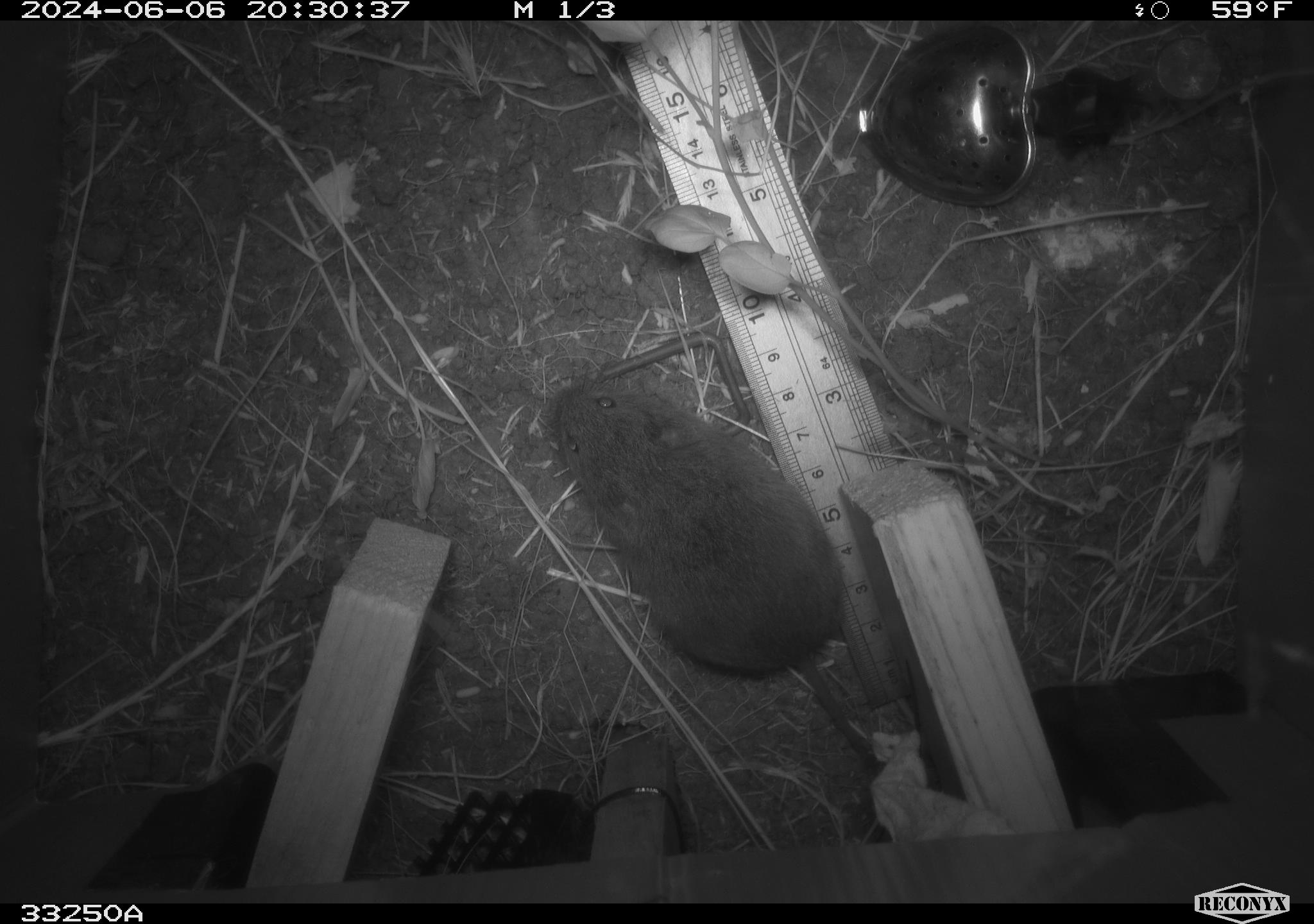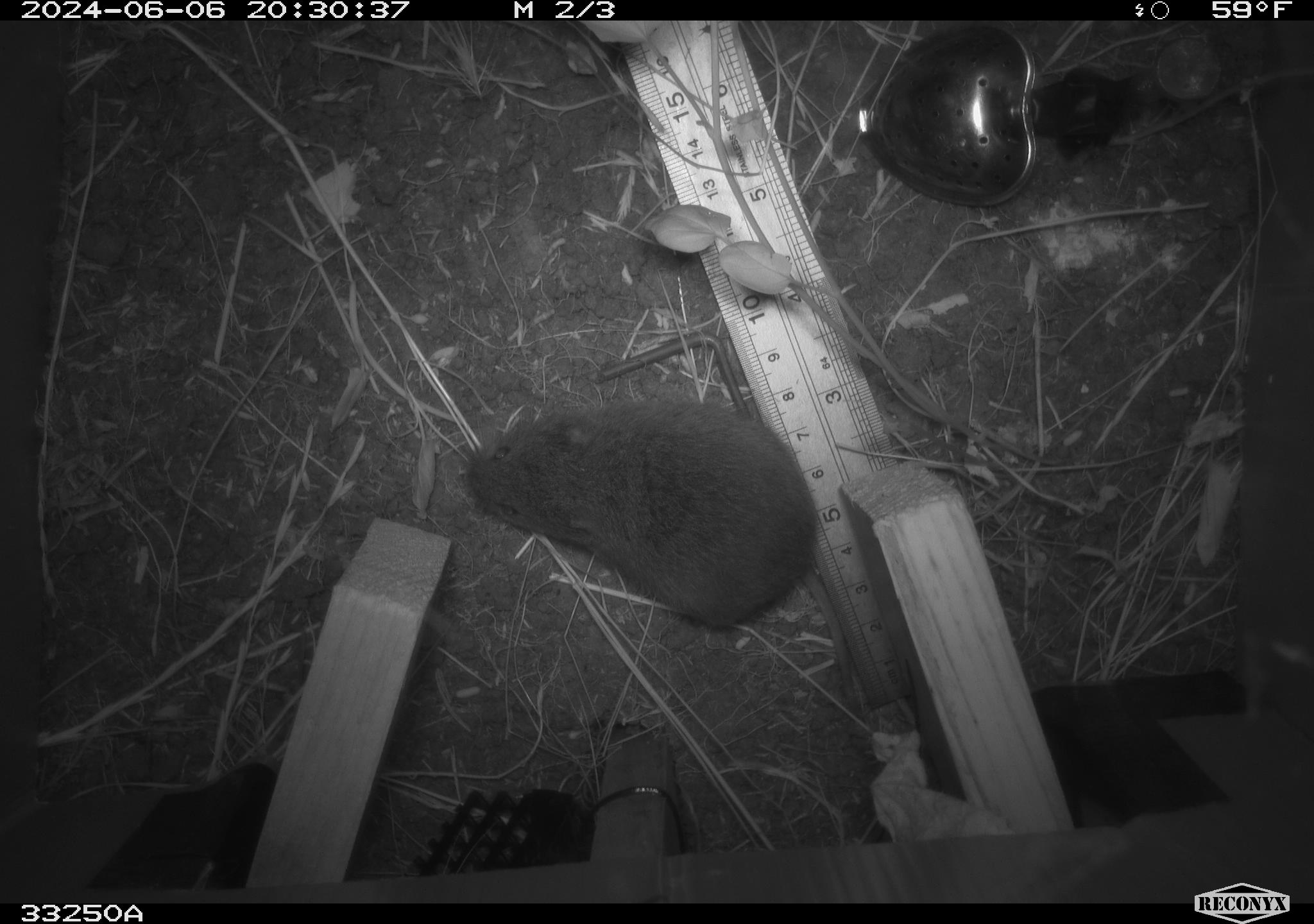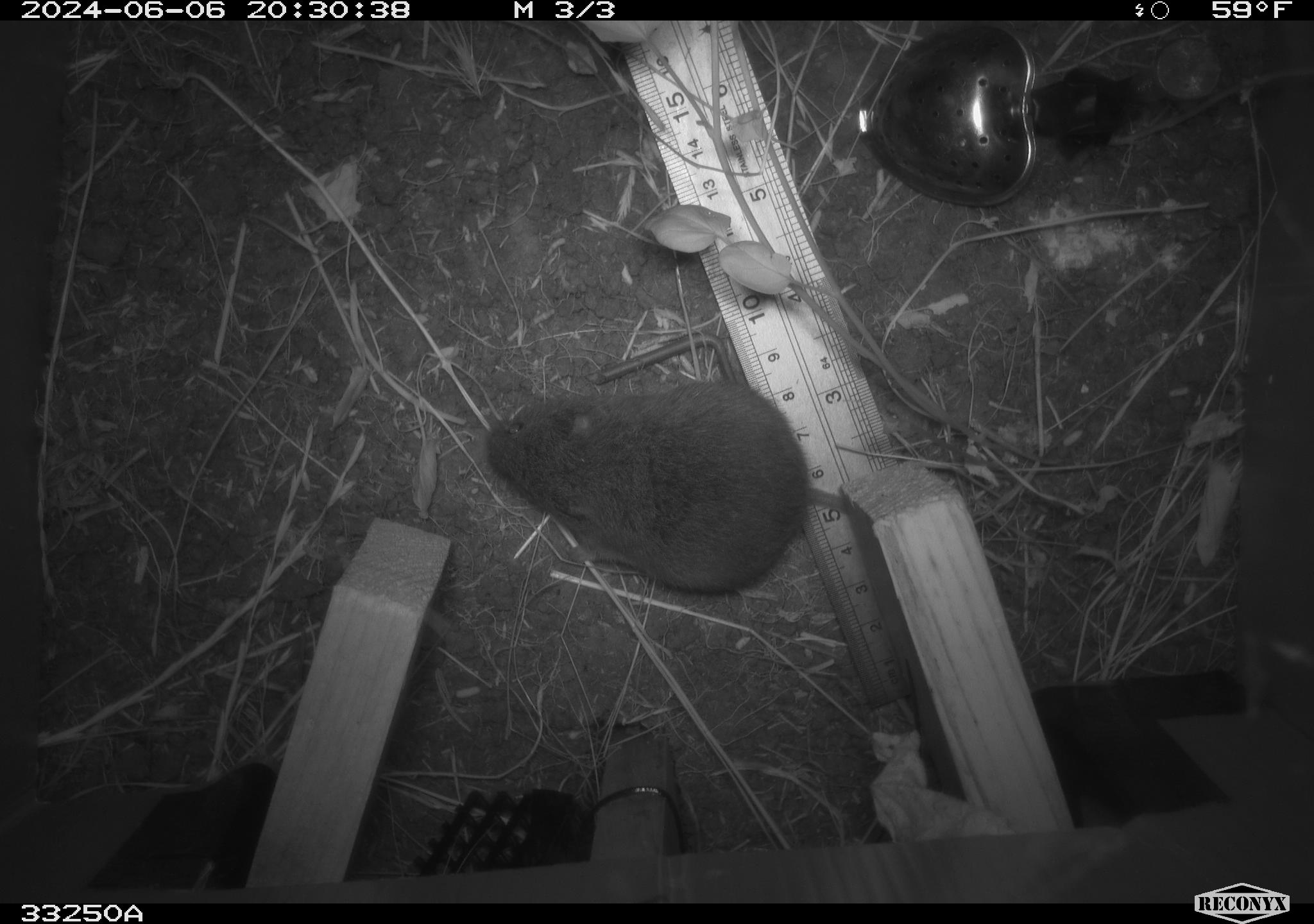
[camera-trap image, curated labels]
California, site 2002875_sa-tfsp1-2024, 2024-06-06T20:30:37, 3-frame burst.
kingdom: Animalia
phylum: Chordata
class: Mammalia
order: Rodentia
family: Cricetidae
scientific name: Arvicolinae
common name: voles, lemmings, and muskrats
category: arvicolinae subfamily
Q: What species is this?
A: Arvicolinae subfamily (voles, lemmings, and muskrats) (Arvicolinae).